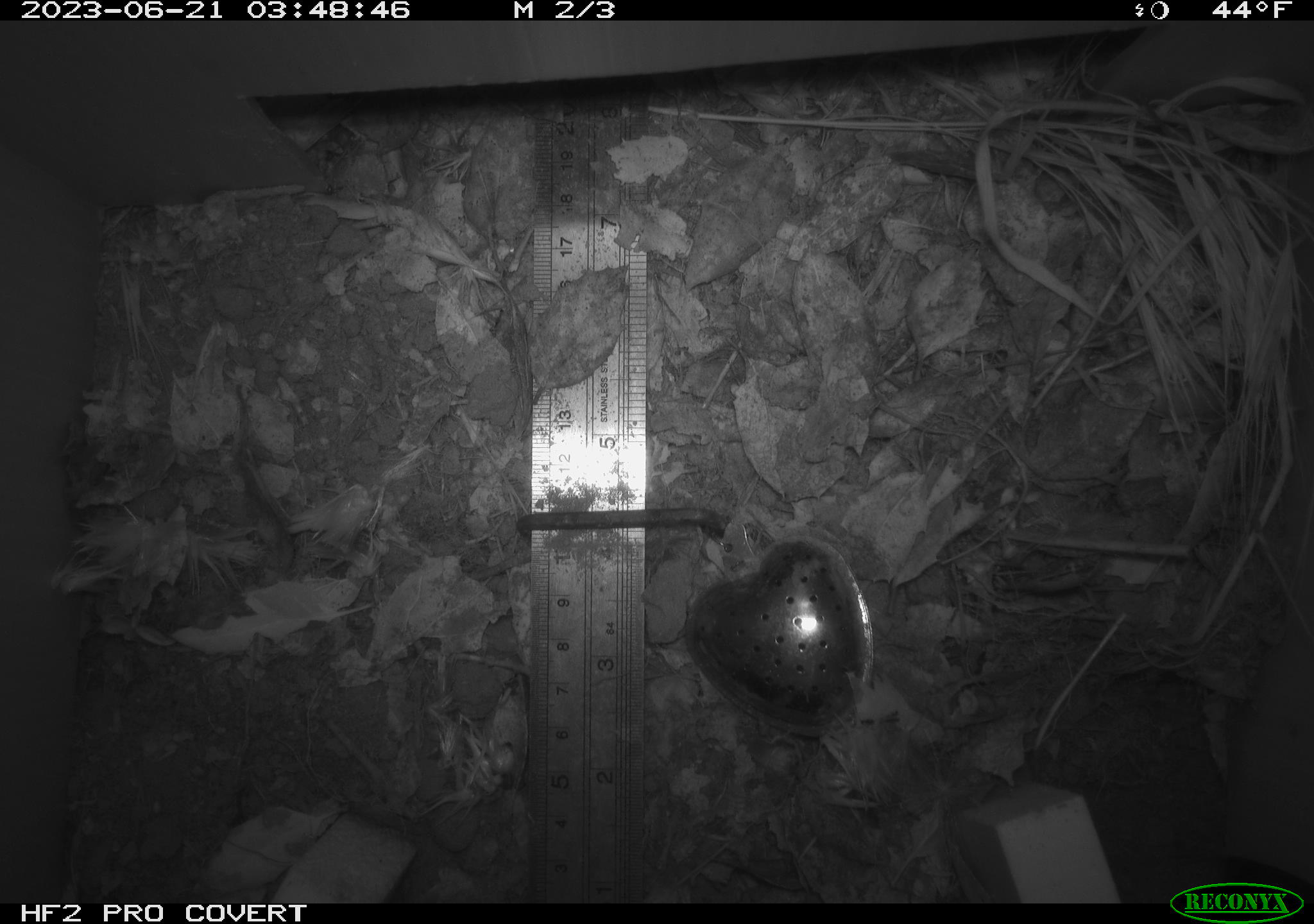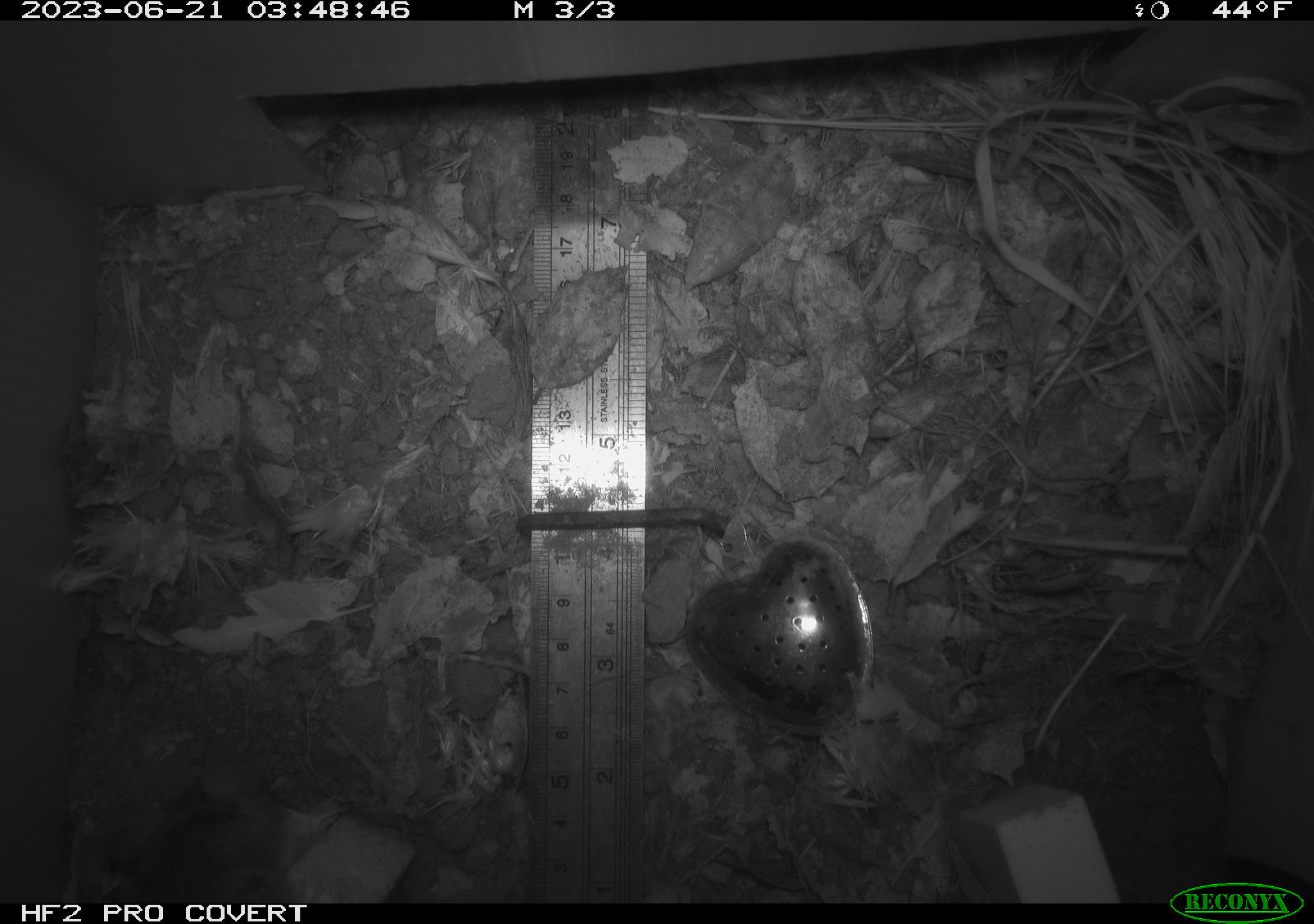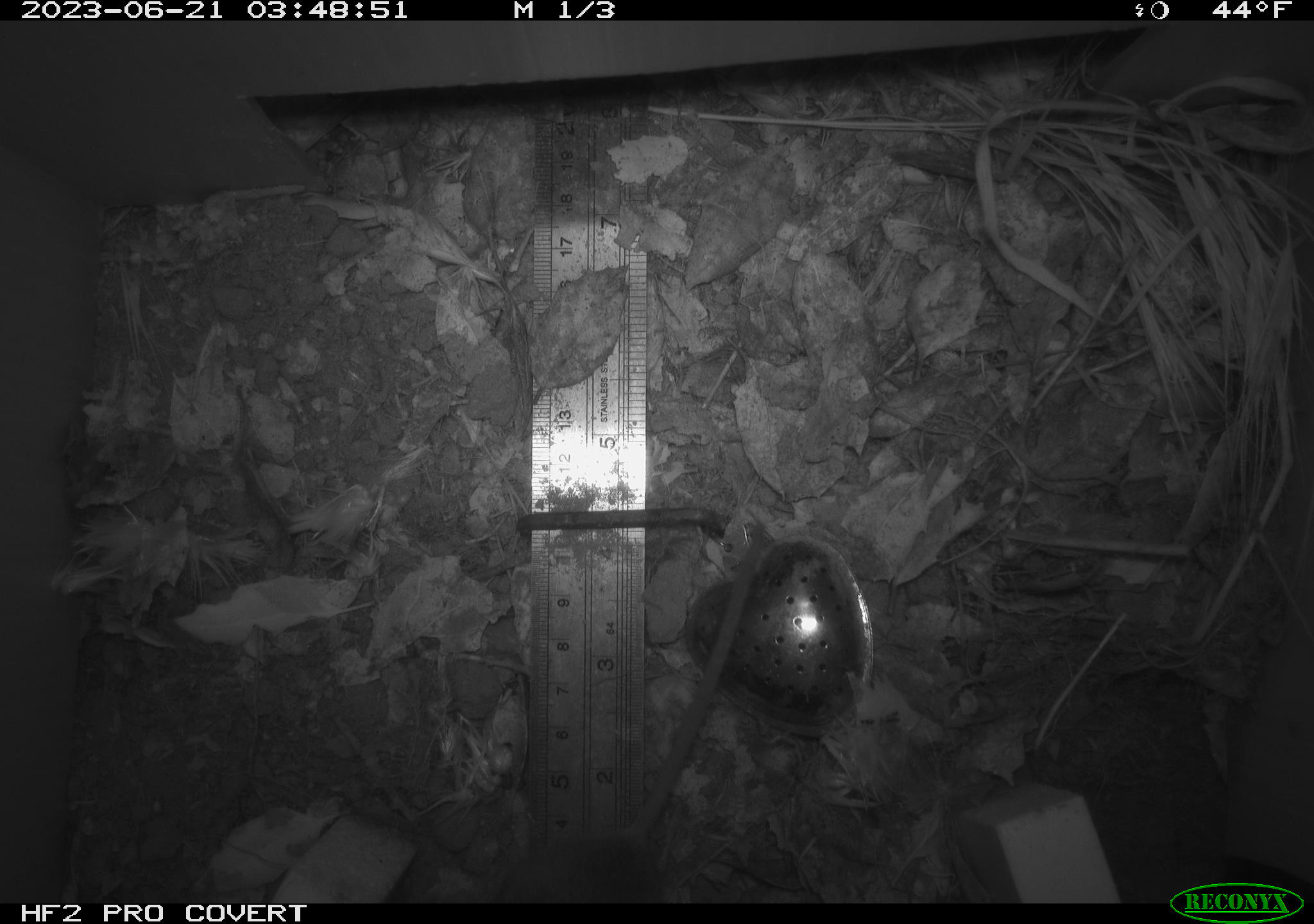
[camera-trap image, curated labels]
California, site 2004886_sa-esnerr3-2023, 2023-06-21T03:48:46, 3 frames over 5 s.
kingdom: Animalia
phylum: Chordata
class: Mammalia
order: Rodentia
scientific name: Rodentia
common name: mouse species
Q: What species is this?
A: Mouse species (Rodentia).